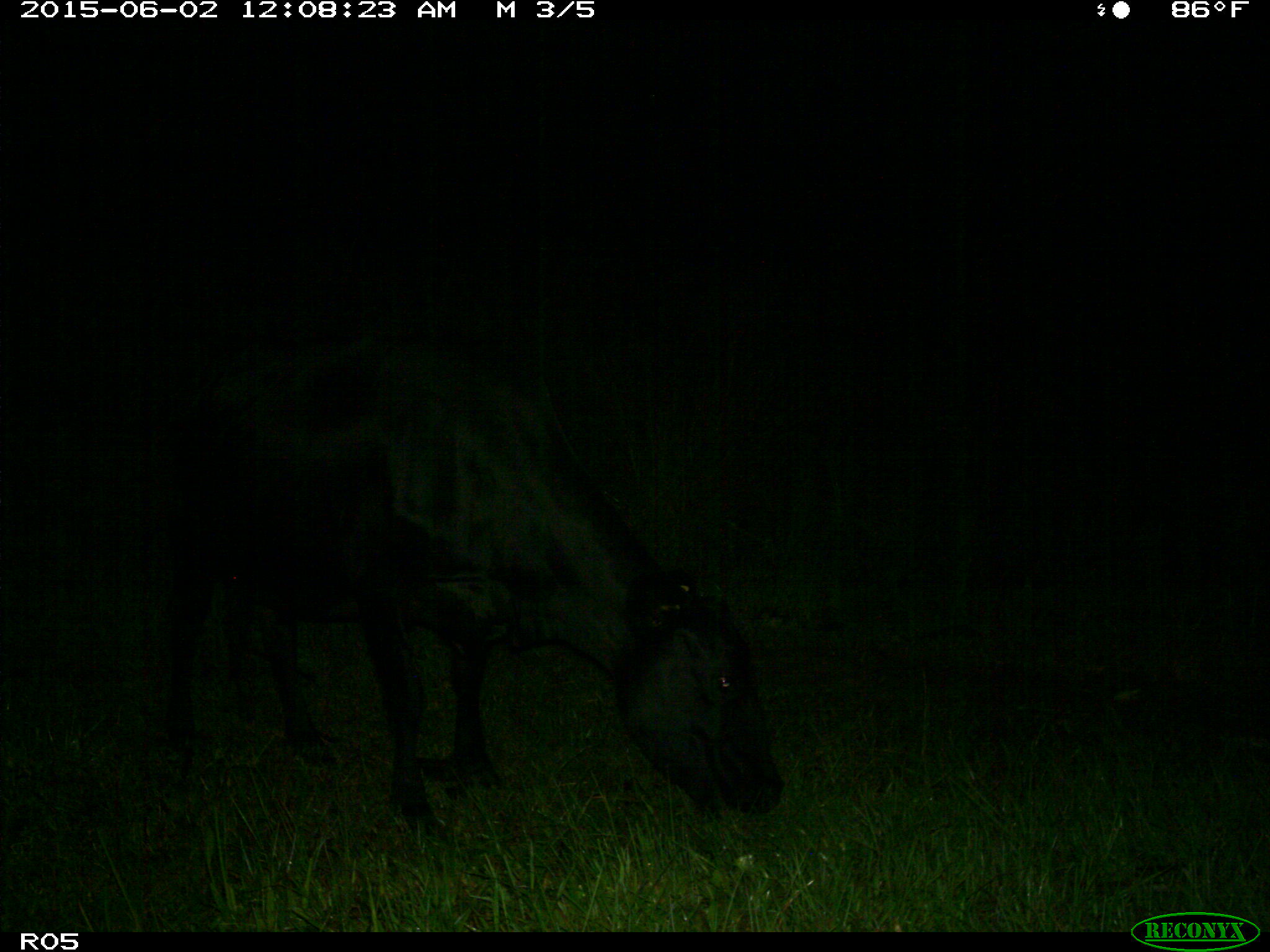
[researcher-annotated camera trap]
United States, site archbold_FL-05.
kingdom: Animalia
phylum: Chordata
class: Mammalia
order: Artiodactyla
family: Bovidae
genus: Bos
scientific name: Bos taurus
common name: domestic cow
Bos taurus (domestic cow).